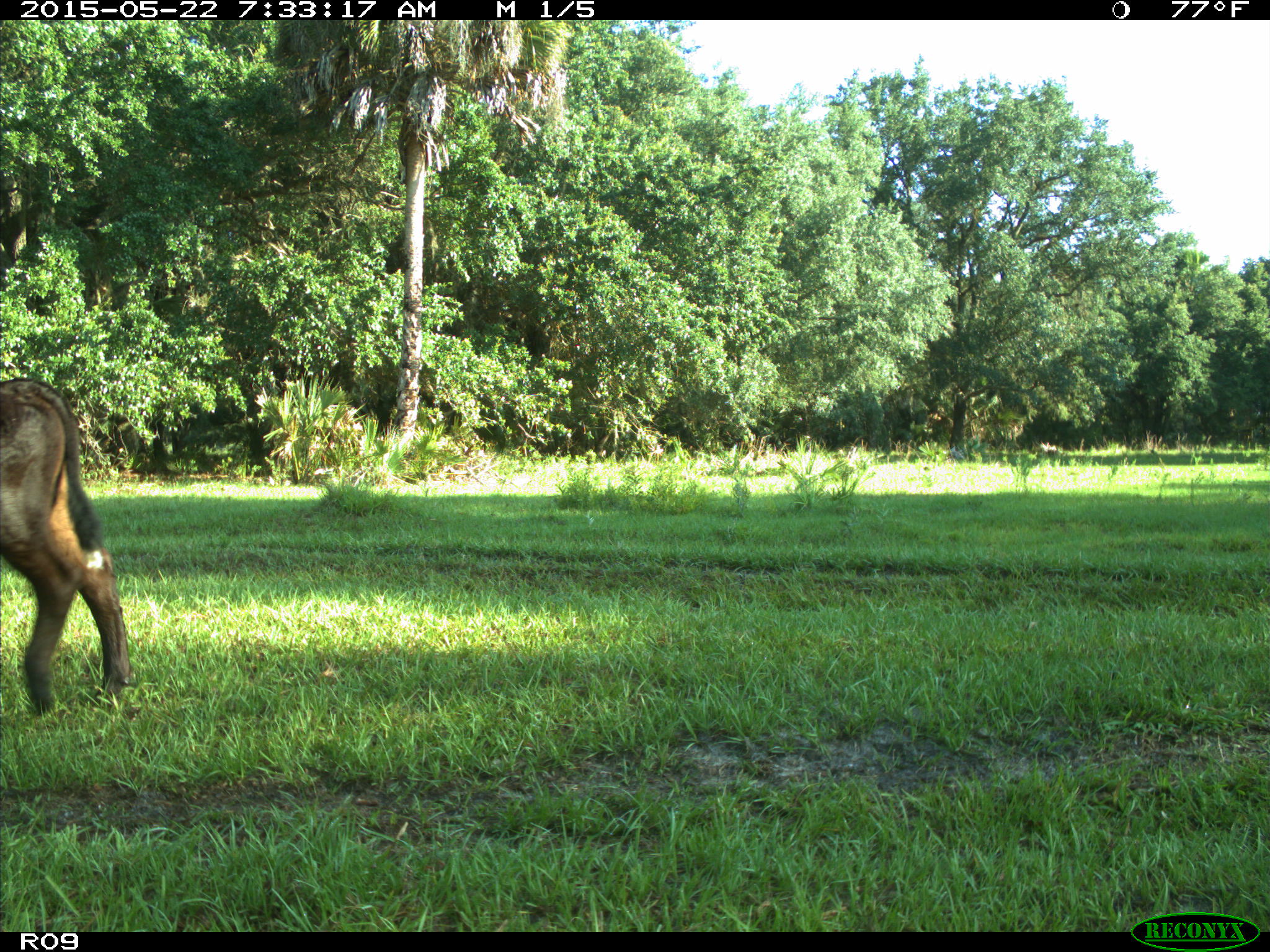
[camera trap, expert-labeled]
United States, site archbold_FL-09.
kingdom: Animalia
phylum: Chordata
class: Mammalia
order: Artiodactyla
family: Bovidae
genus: Bos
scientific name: Bos taurus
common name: domestic cow